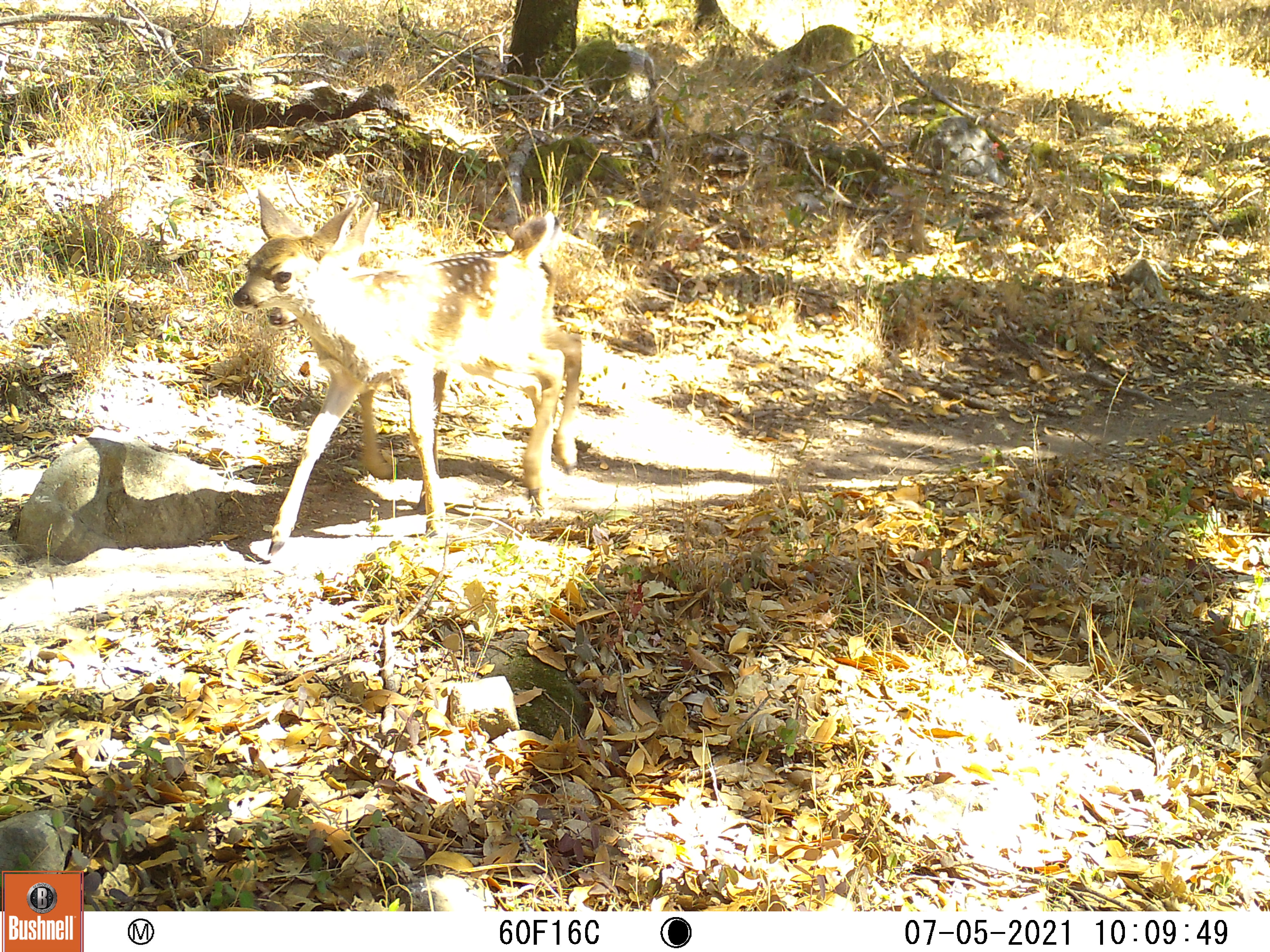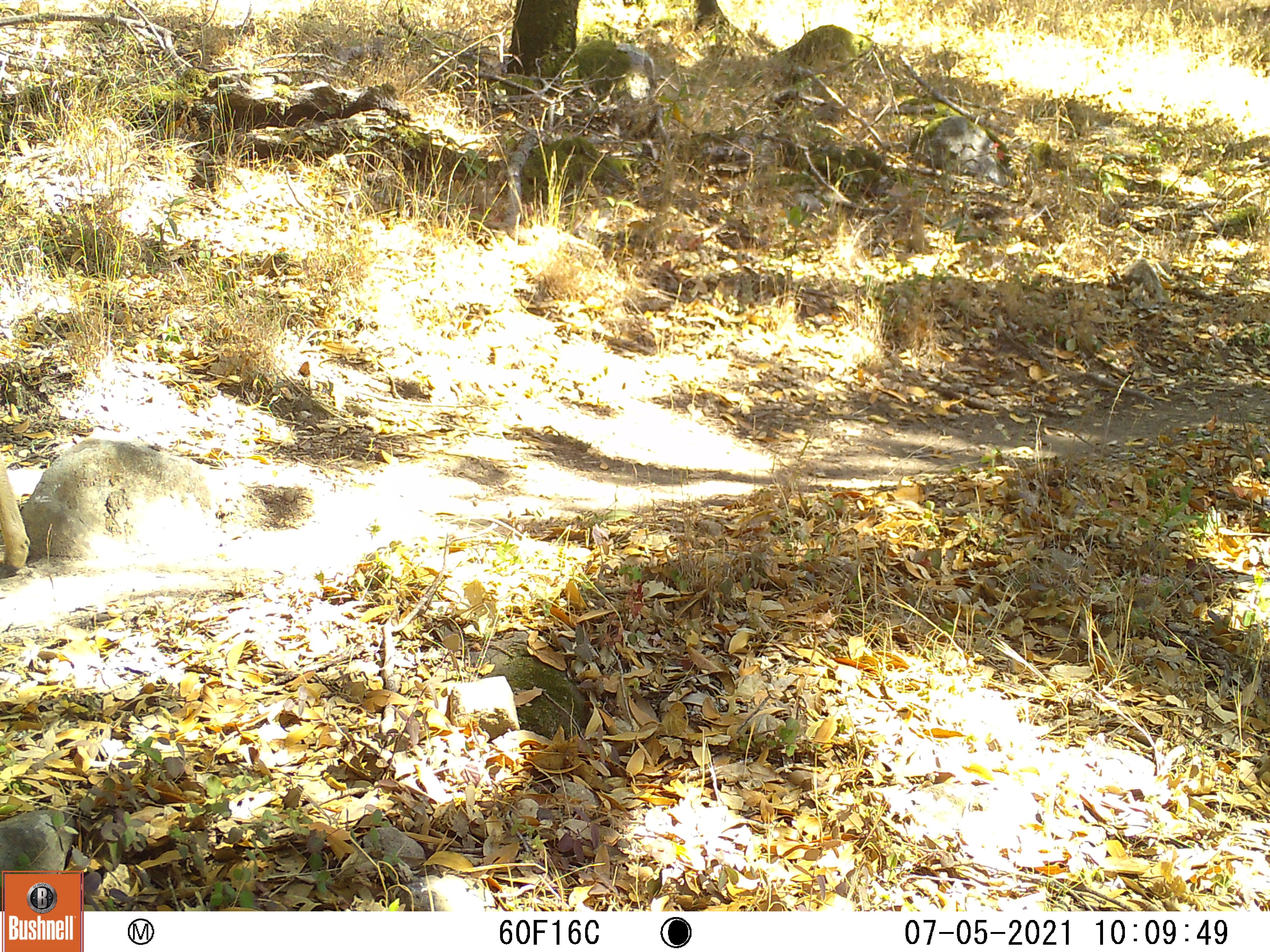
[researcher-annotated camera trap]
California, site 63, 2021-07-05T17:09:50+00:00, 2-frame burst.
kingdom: Animalia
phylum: Chordata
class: Mammalia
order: Artiodactyla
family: Cervidae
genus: Odocoileus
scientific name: Odocoileus hemionus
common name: mule deer